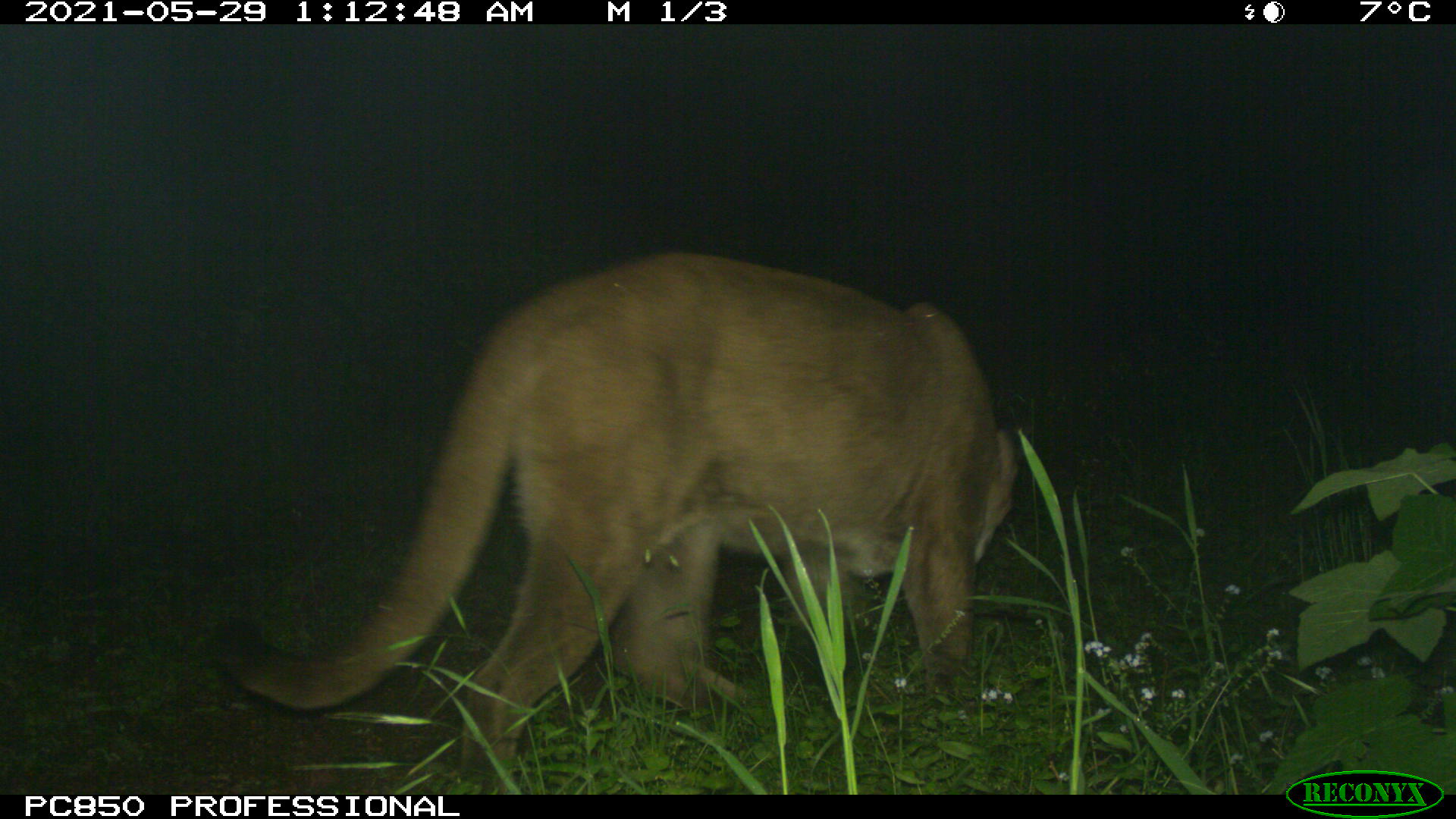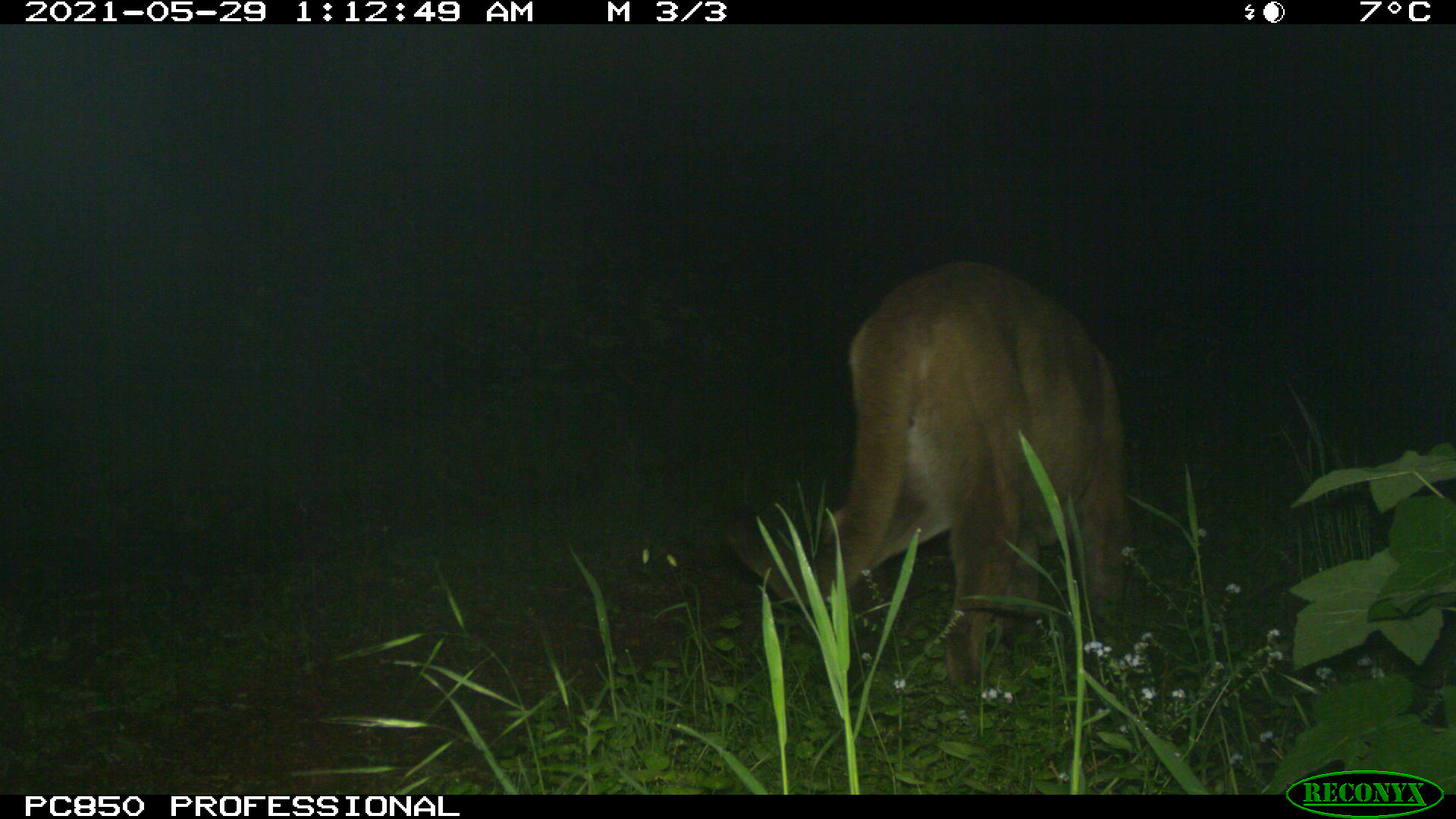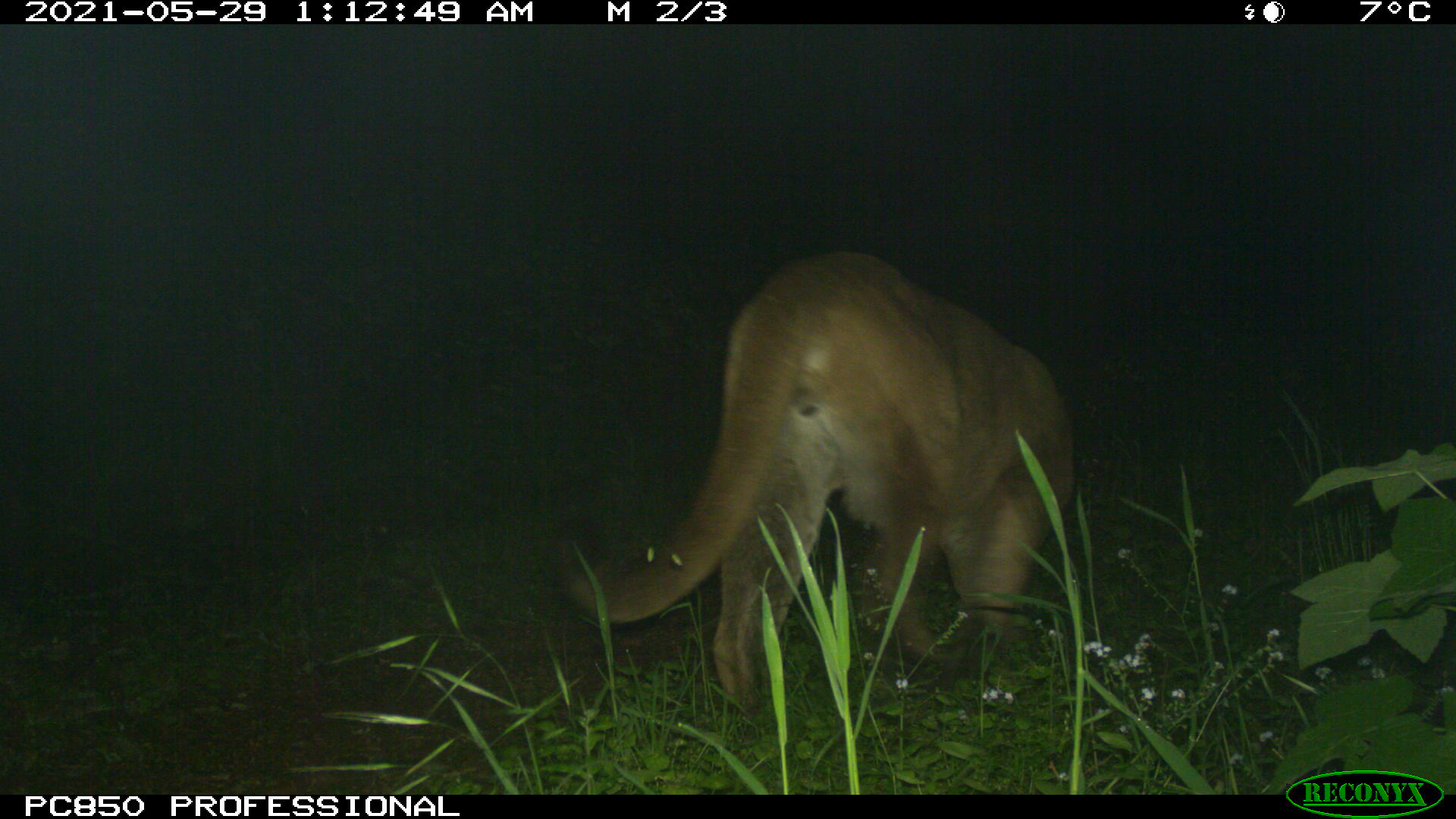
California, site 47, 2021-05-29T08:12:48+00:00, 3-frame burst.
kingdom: Animalia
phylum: Chordata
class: Mammalia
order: Carnivora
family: Felidae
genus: Puma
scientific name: Puma concolor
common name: puma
Puma (Puma concolor).